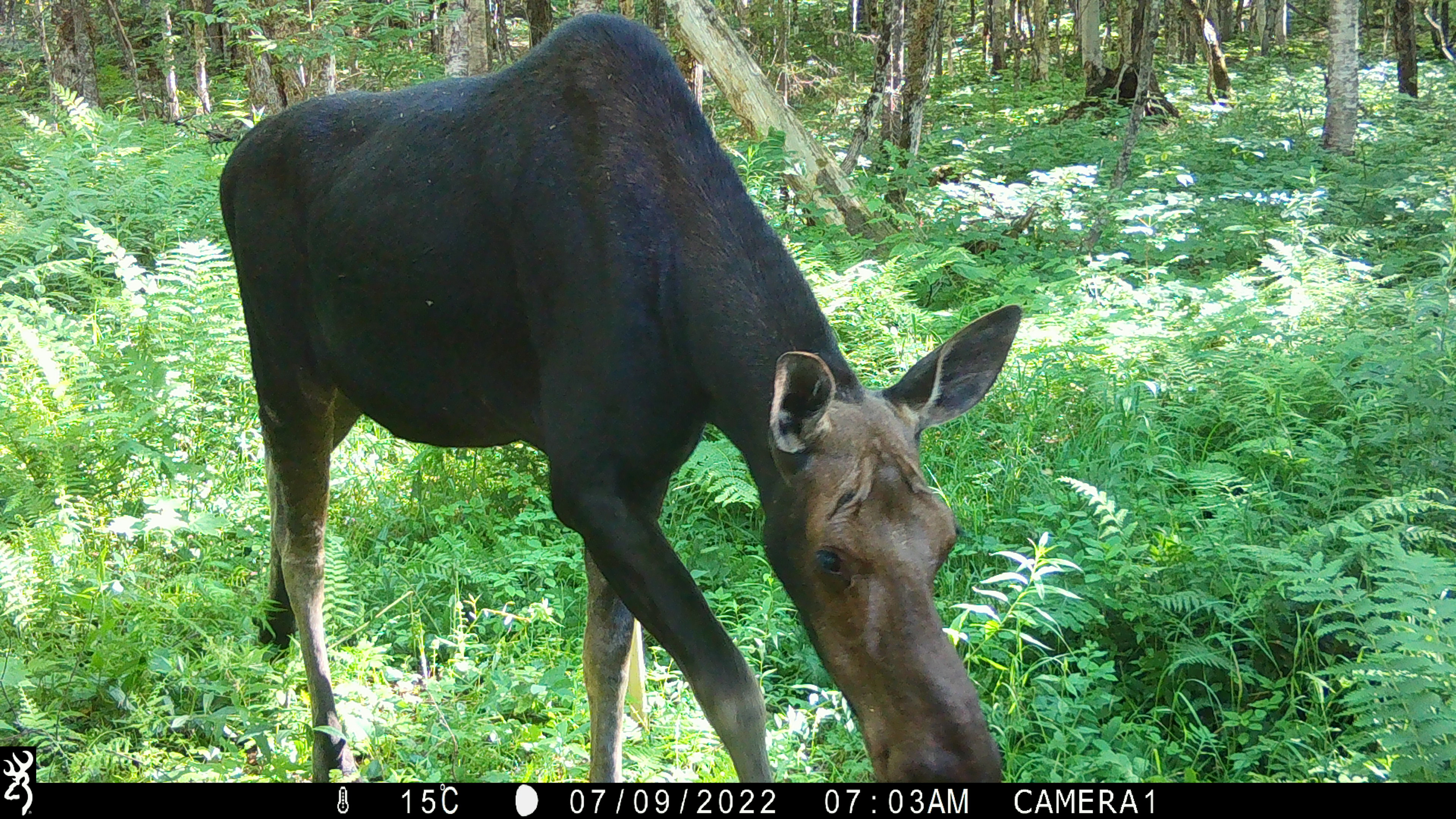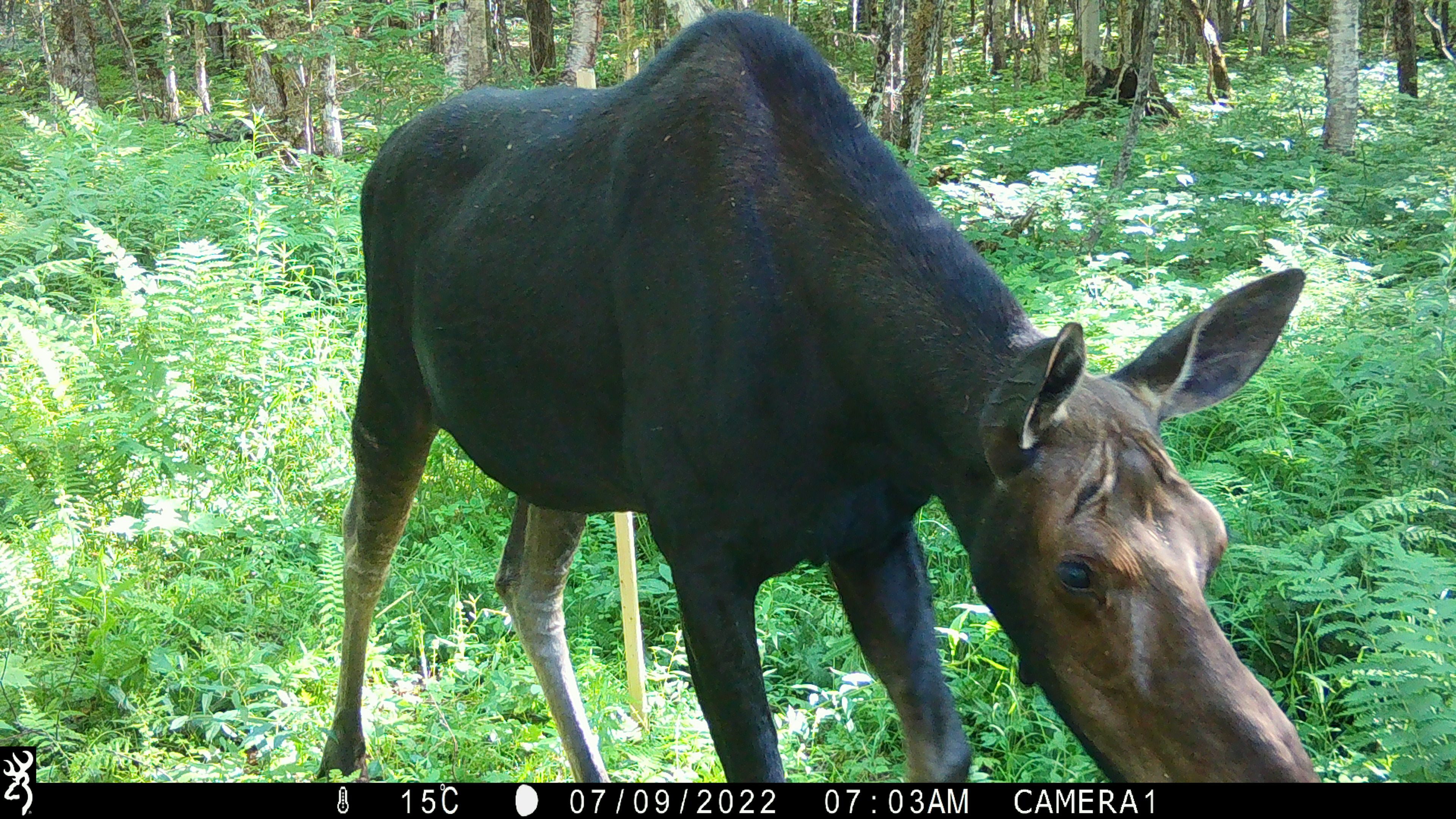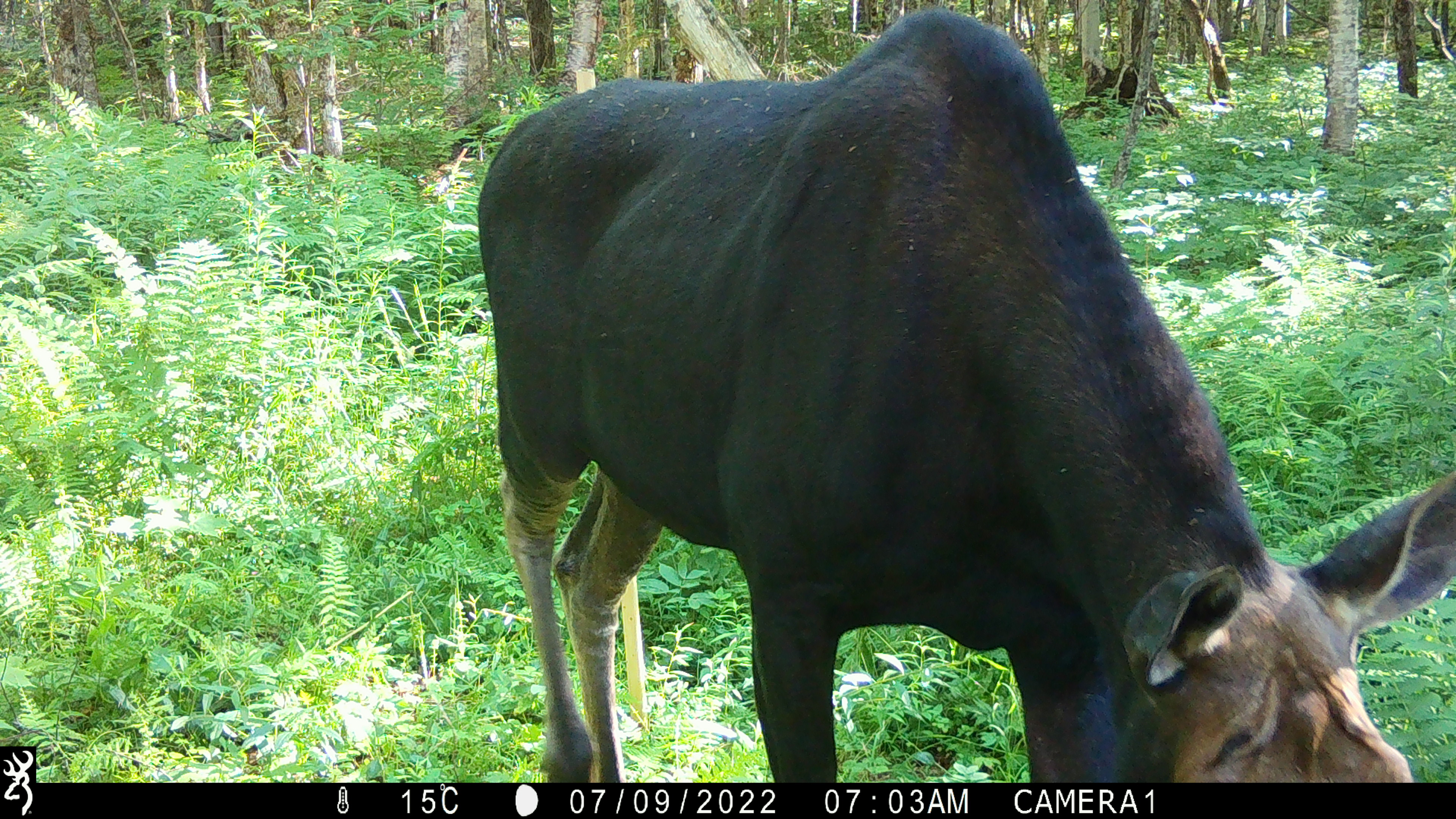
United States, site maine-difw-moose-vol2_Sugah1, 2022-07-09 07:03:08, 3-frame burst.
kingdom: Animalia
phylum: Chordata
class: Mammalia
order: Artiodactyla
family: Cervidae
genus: Alces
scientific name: Alces alces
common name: moose